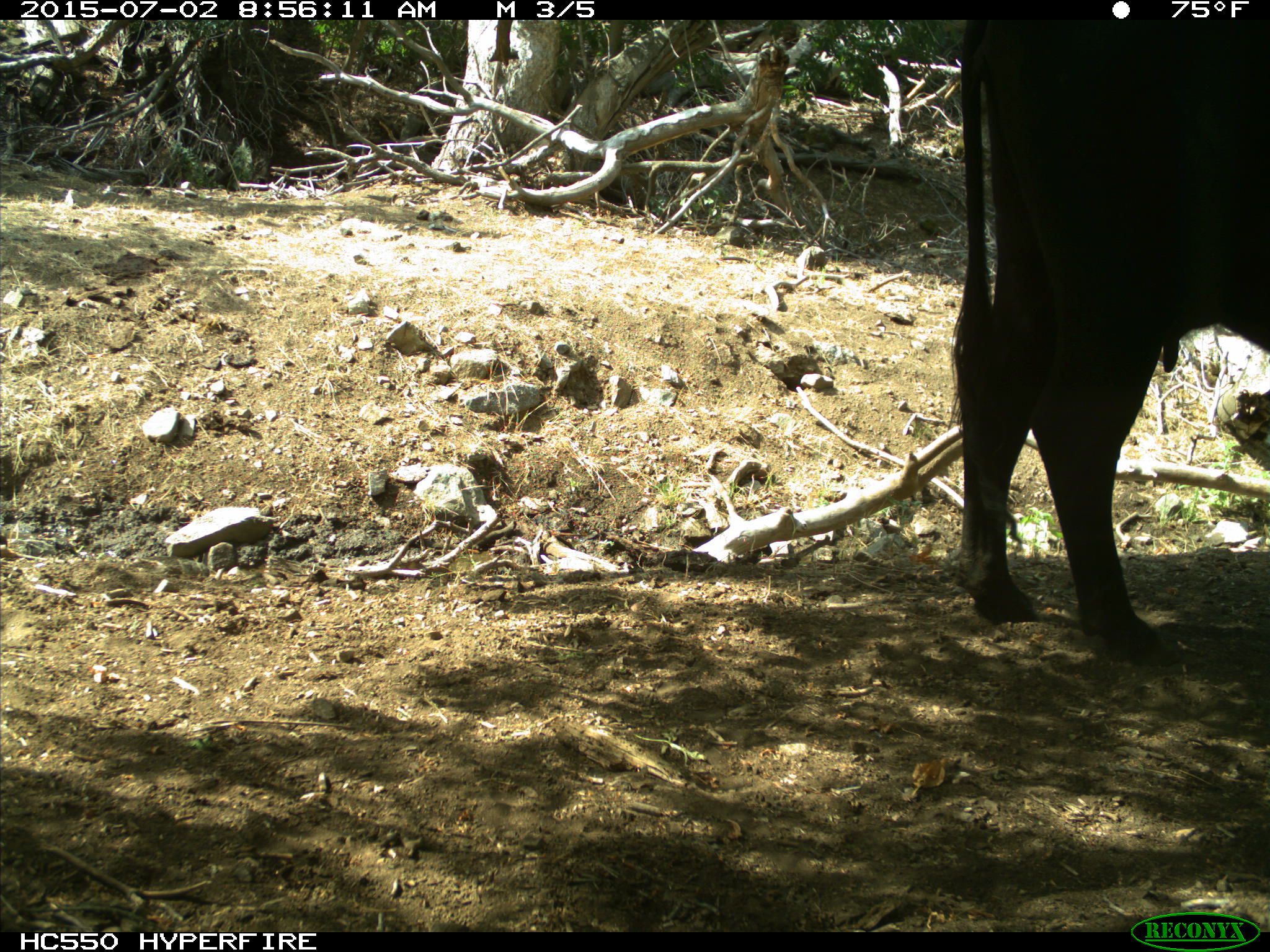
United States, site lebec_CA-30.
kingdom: Animalia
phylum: Chordata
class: Mammalia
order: Artiodactyla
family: Bovidae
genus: Bos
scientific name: Bos taurus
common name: domestic cow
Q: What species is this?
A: Bos taurus (domestic cow).